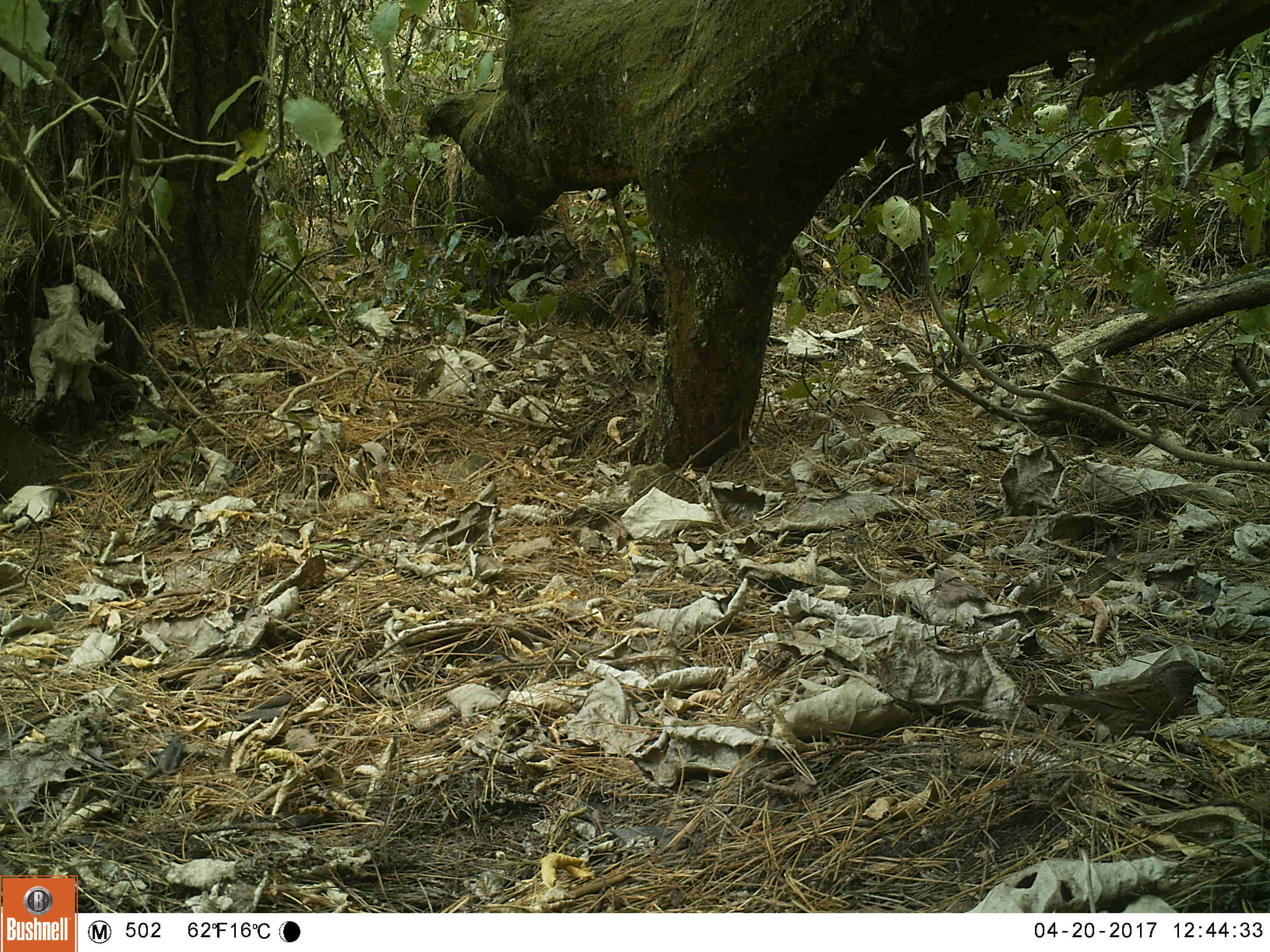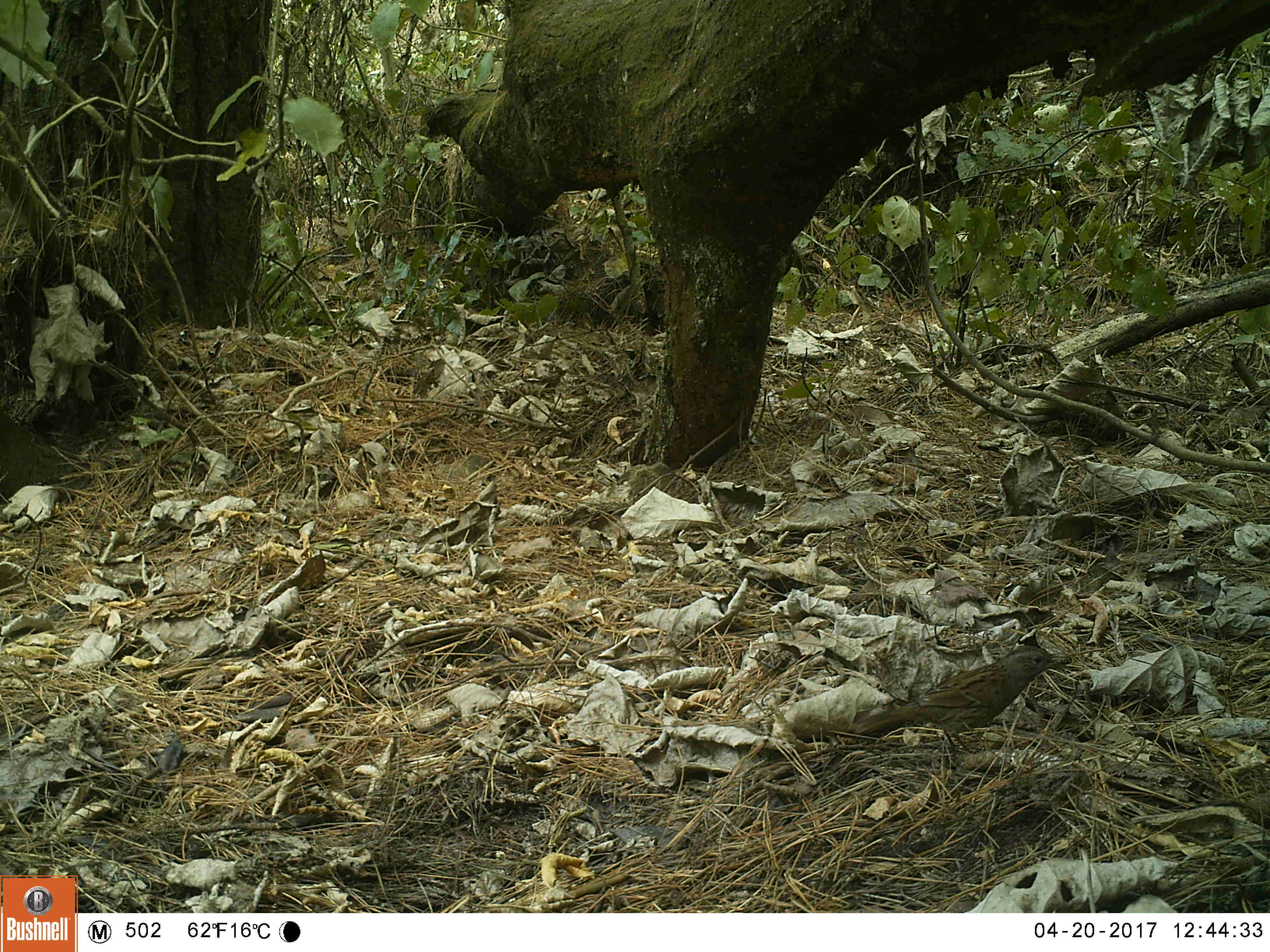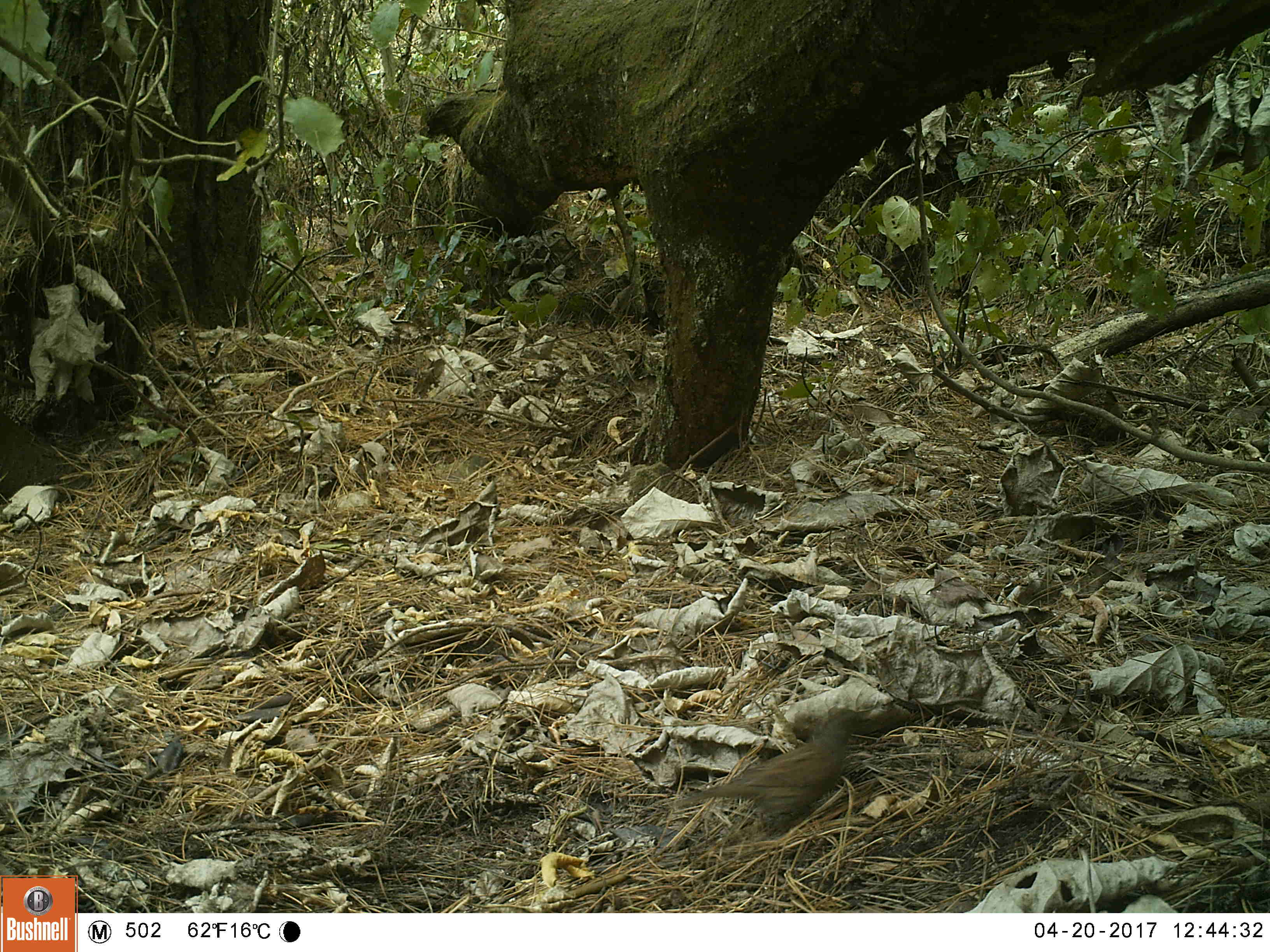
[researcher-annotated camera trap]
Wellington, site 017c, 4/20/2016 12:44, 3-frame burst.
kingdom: Animalia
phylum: Chordata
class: Aves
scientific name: Aves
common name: bird